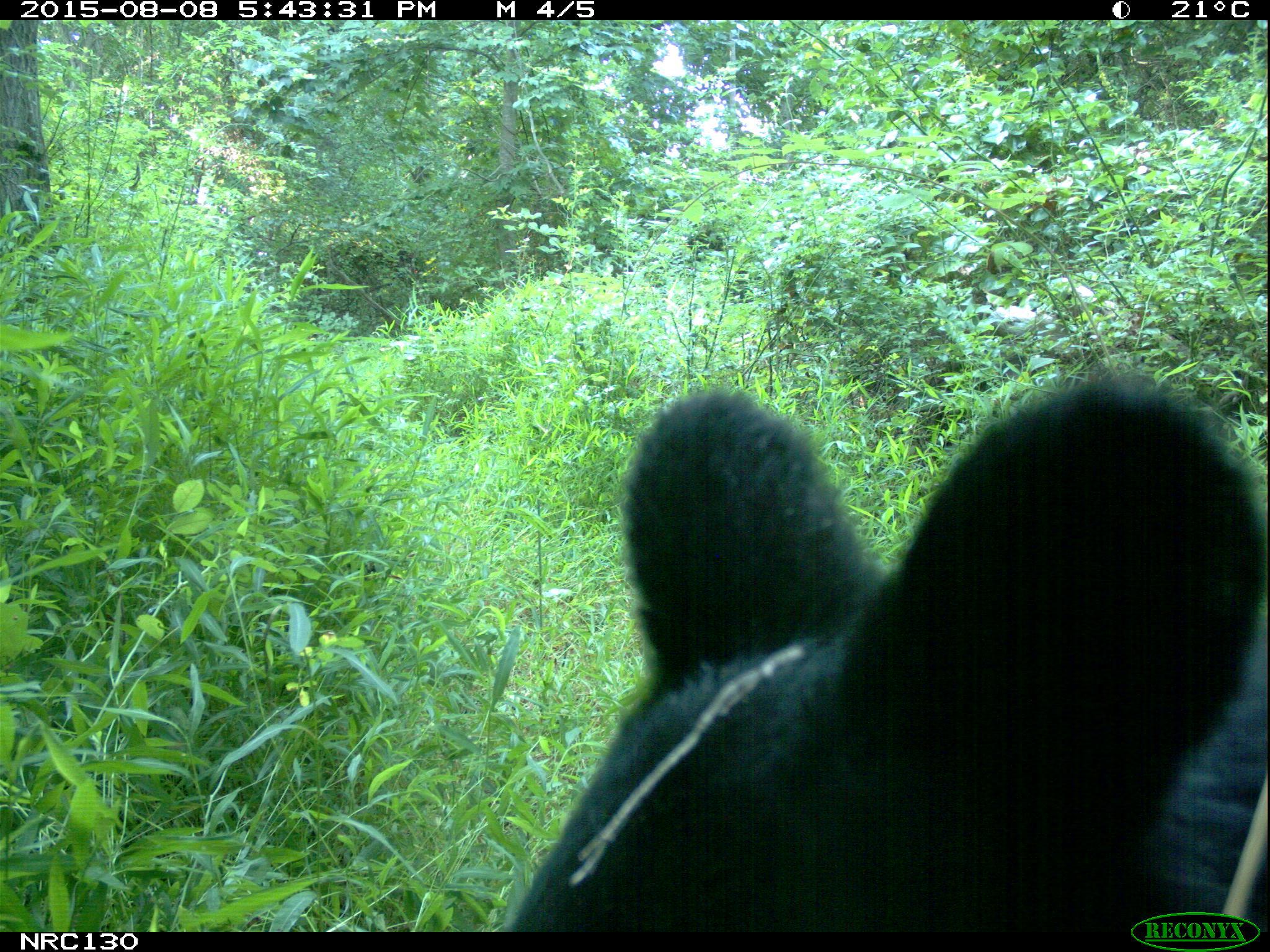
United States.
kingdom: Animalia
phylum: Chordata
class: Mammalia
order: Carnivora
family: Ursidae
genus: Ursus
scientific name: Ursus americanus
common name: american black bear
American Black Bear (Ursus americanus).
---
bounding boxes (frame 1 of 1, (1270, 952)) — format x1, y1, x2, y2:
American Black Bear: 469, 347, 1263, 927